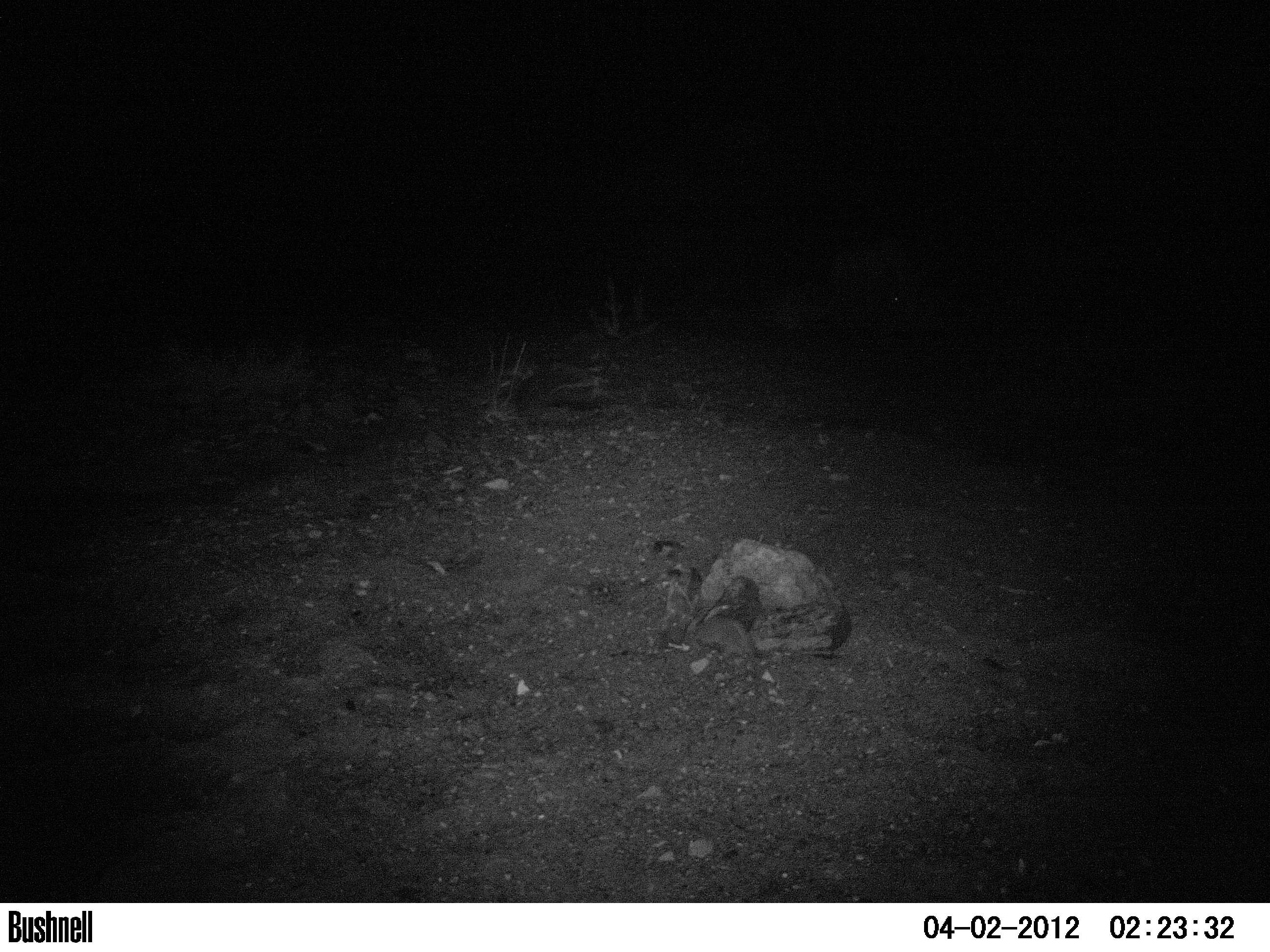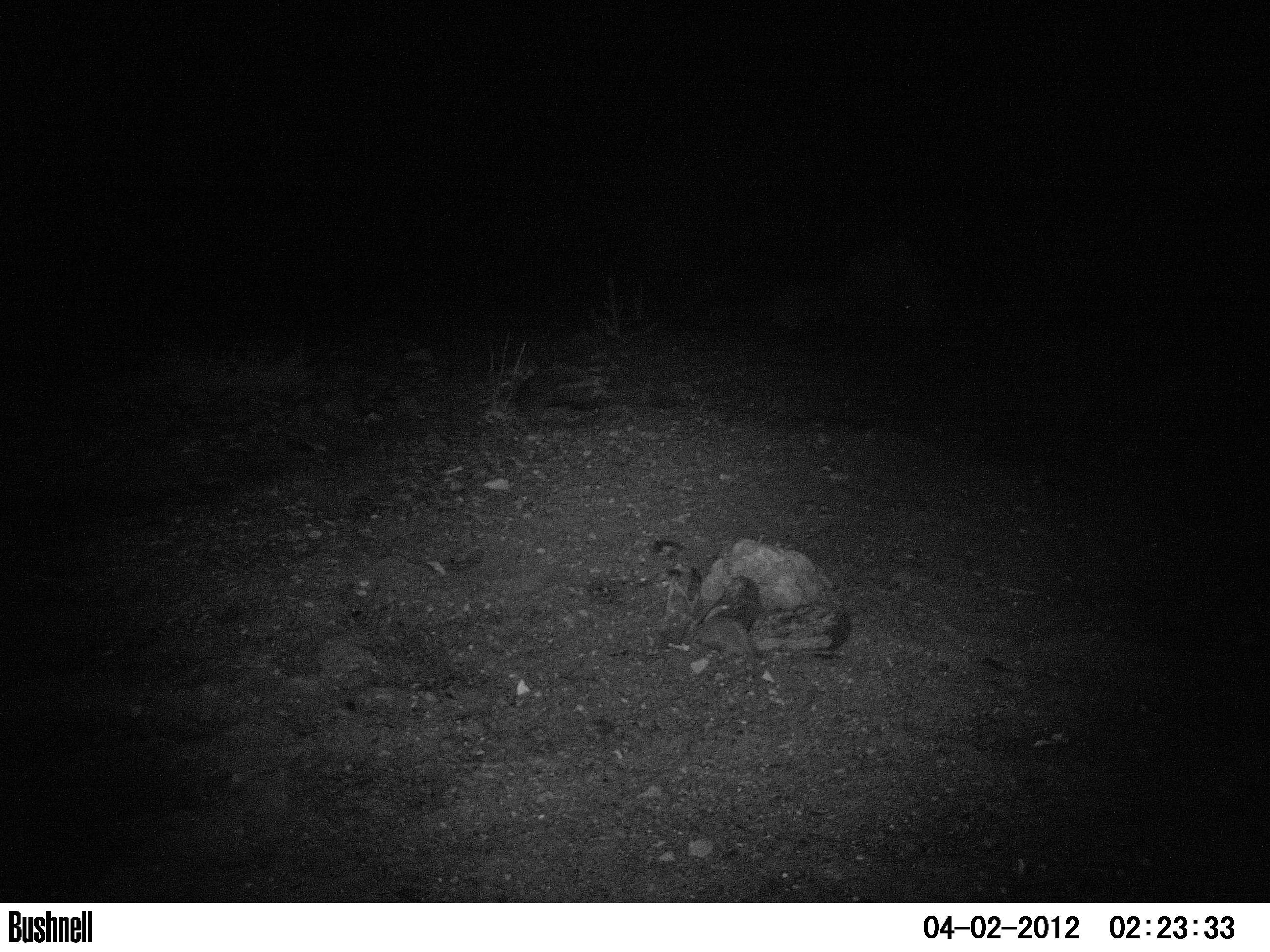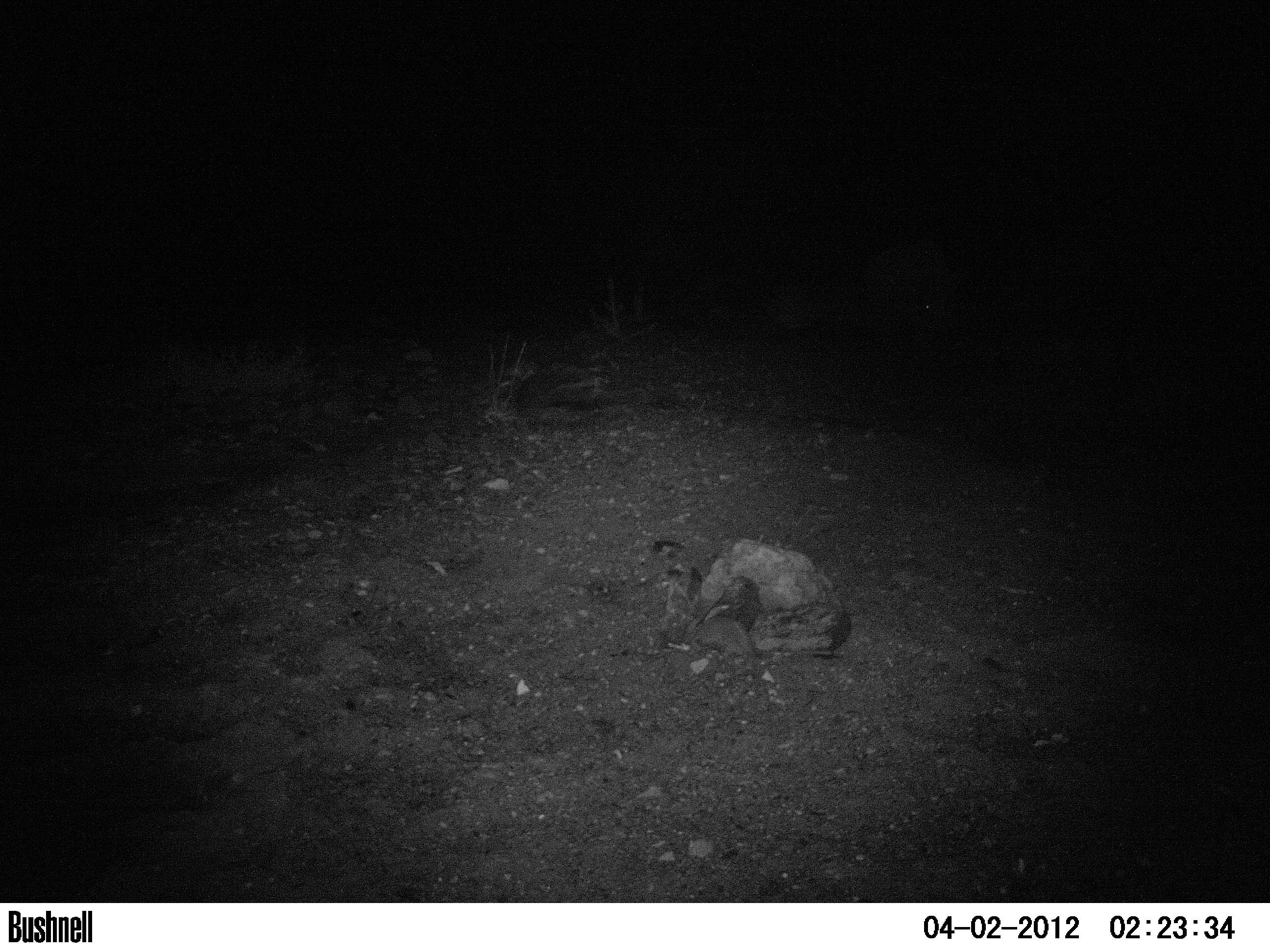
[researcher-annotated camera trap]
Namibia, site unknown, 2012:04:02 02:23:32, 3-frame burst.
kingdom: Animalia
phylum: Chordata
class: Mammalia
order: Perissodactyla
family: Rhinocerotidae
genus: Diceros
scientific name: Diceros bicornis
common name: black rhinoceros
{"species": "Diceros bicornis (black rhinoceros)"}